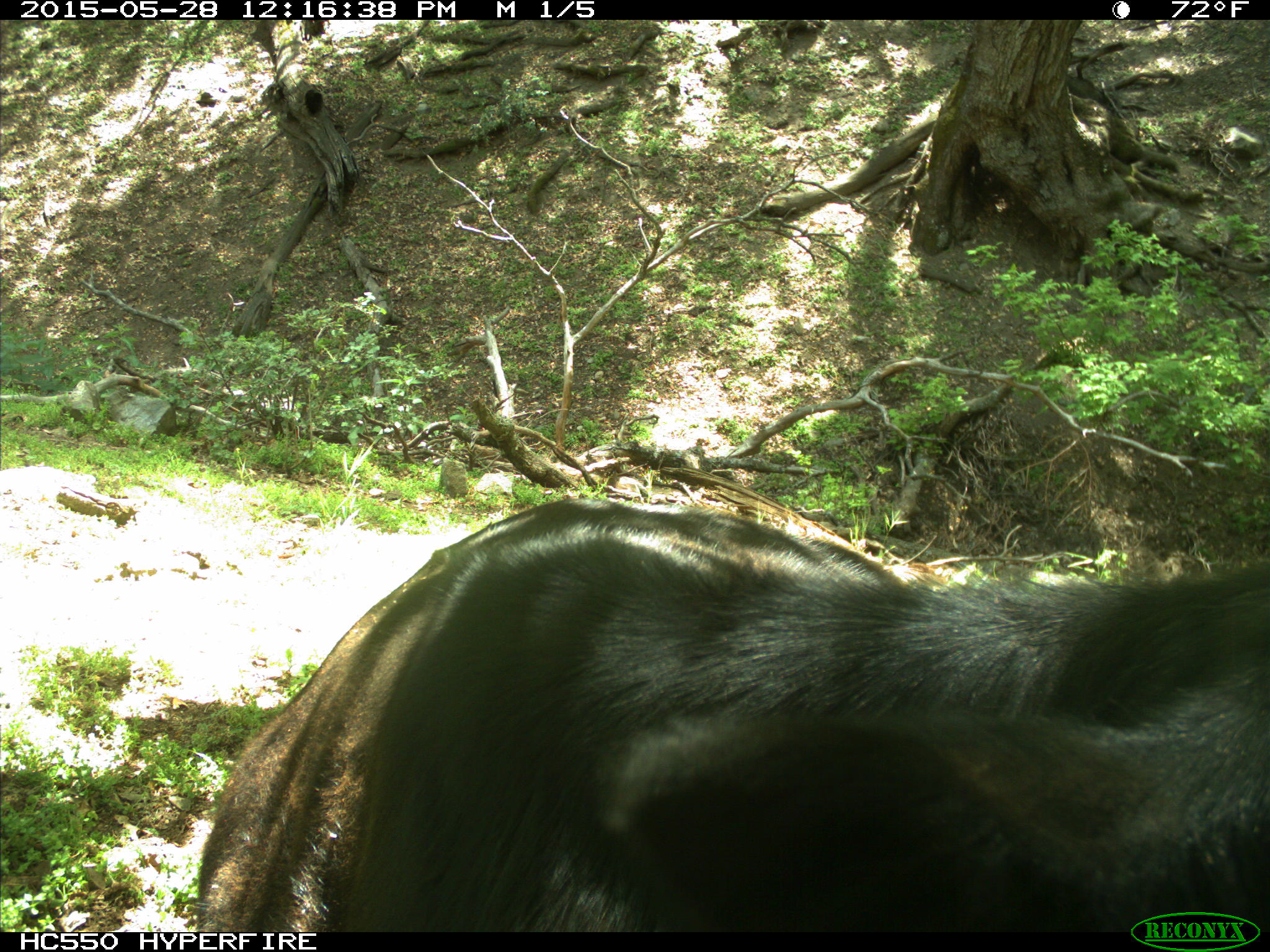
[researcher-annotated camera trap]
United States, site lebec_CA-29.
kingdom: Animalia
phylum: Chordata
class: Mammalia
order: Artiodactyla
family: Bovidae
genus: Bos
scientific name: Bos taurus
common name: domestic cow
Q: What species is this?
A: Bos taurus (domestic cow).